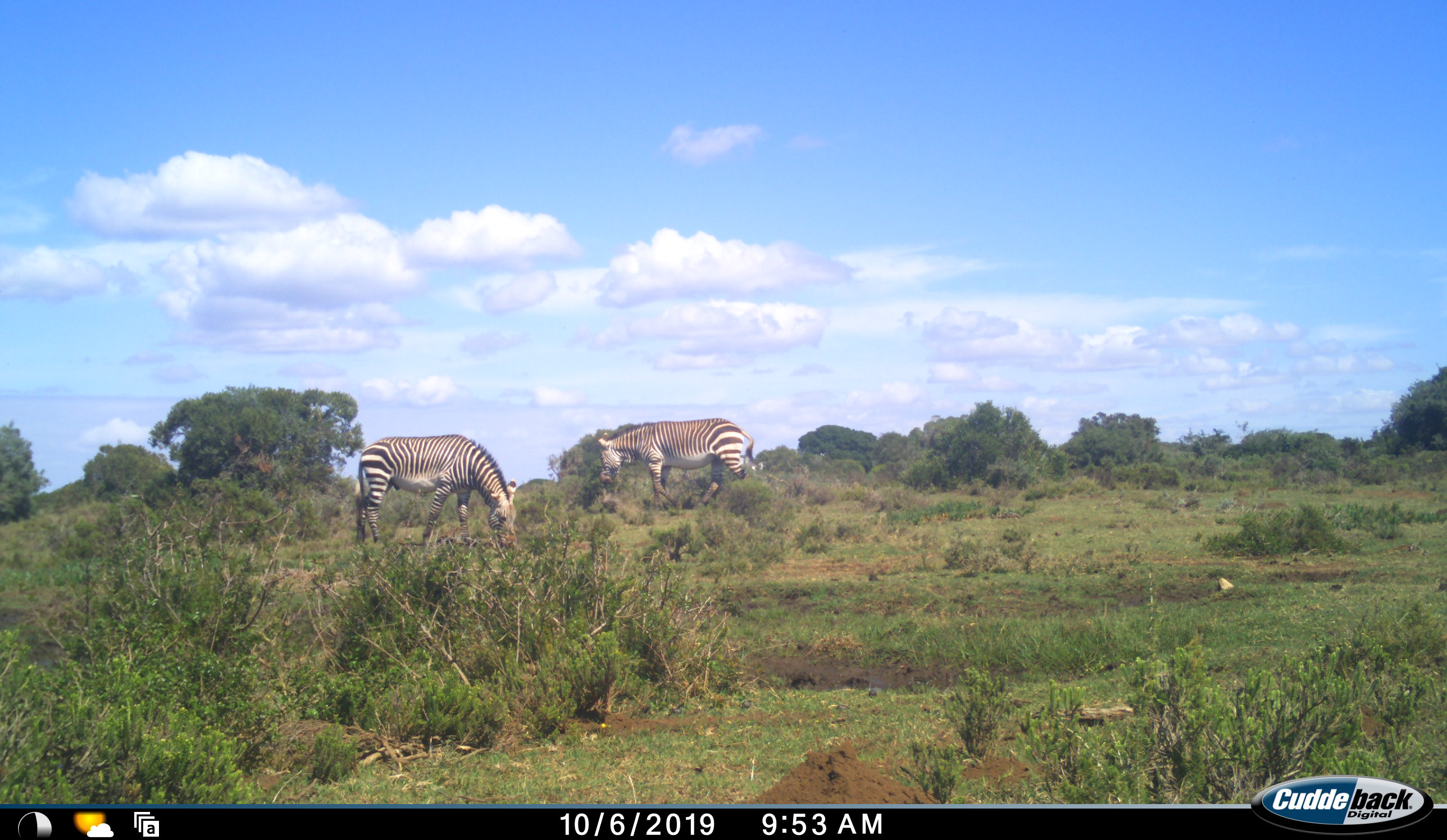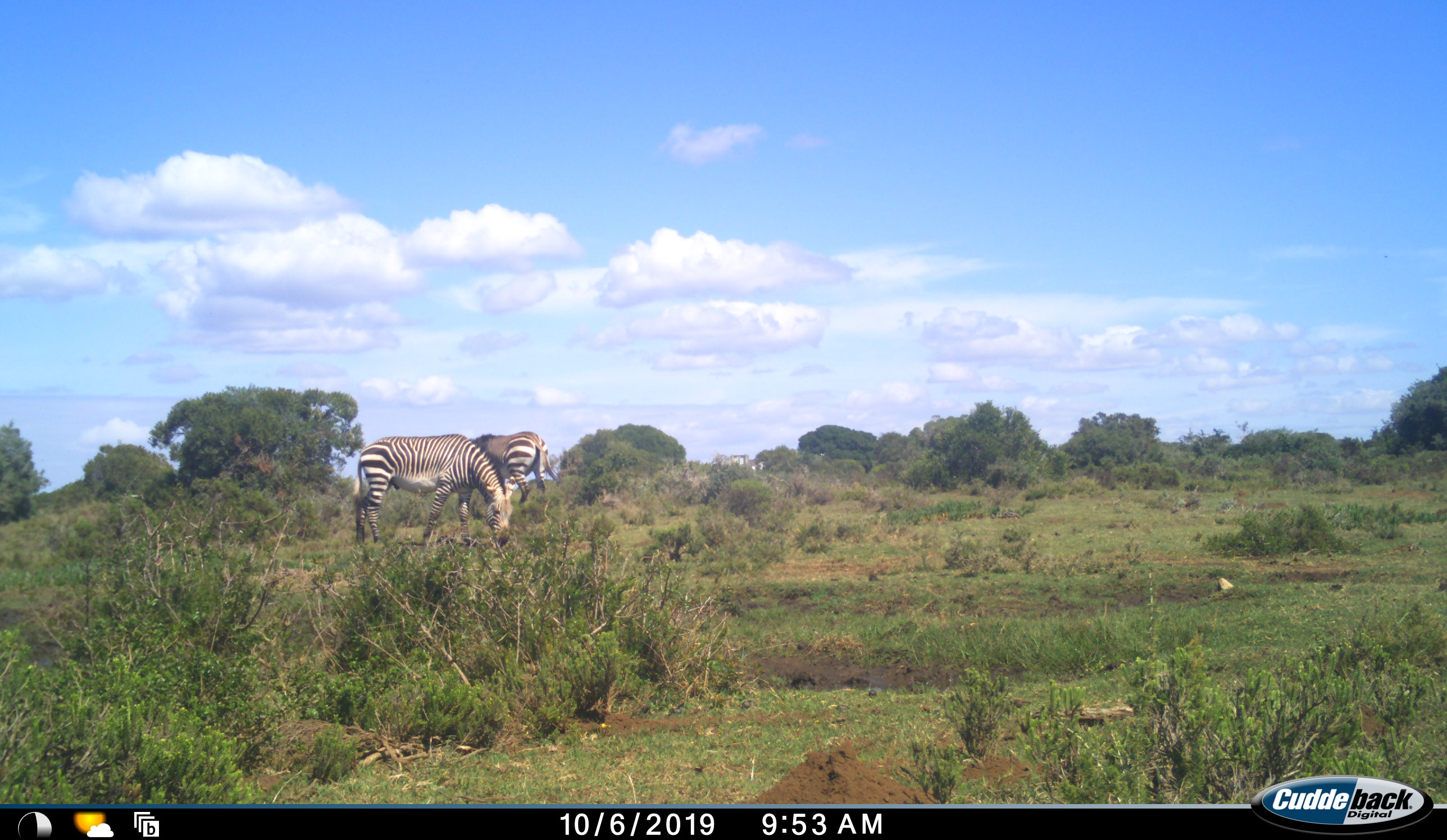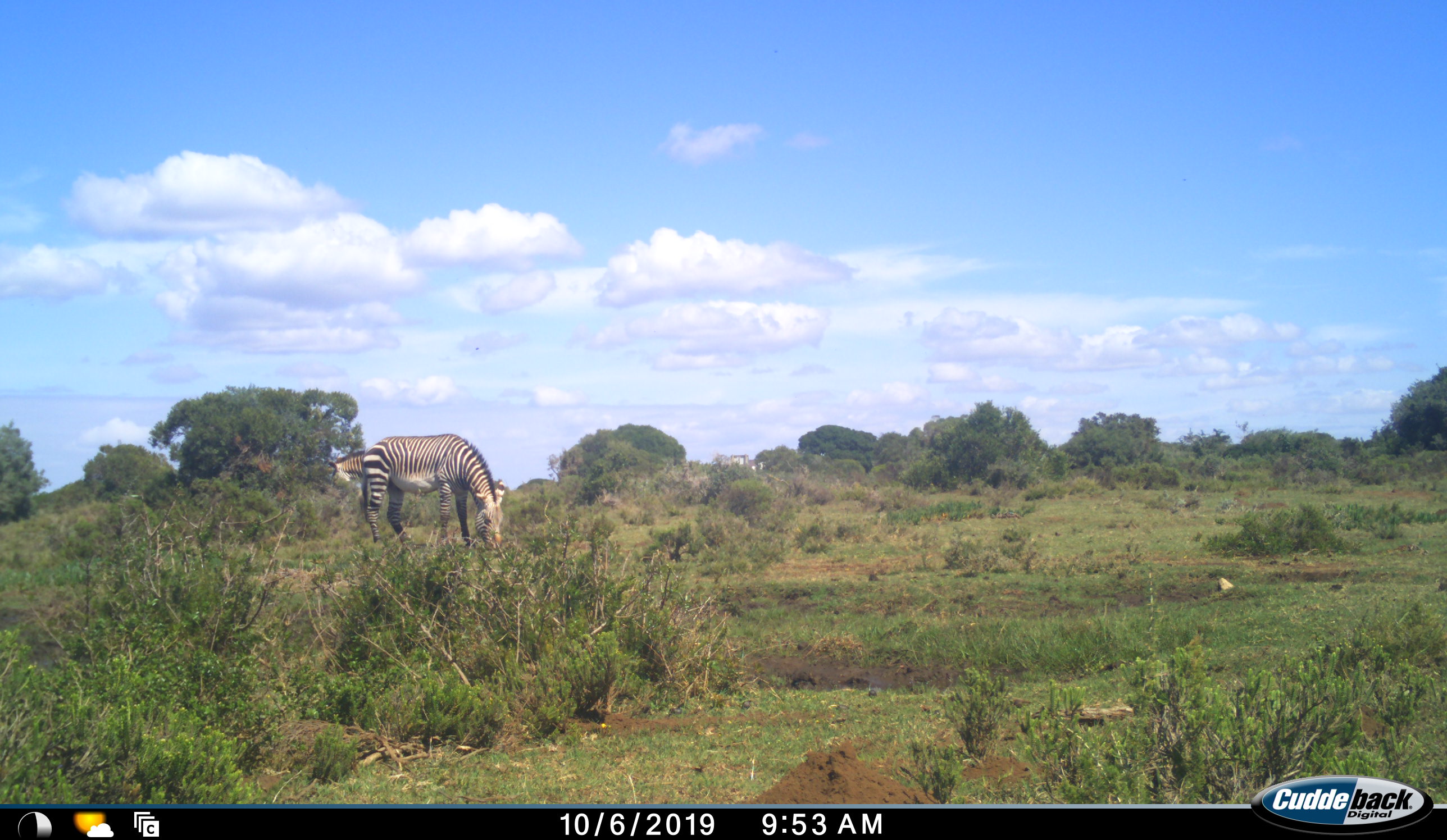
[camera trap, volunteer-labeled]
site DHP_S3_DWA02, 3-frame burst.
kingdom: Animalia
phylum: Chordata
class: Mammalia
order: Perissodactyla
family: Equidae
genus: Equus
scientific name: Equus zebra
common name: mountain zebra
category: zebramountain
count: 2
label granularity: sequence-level